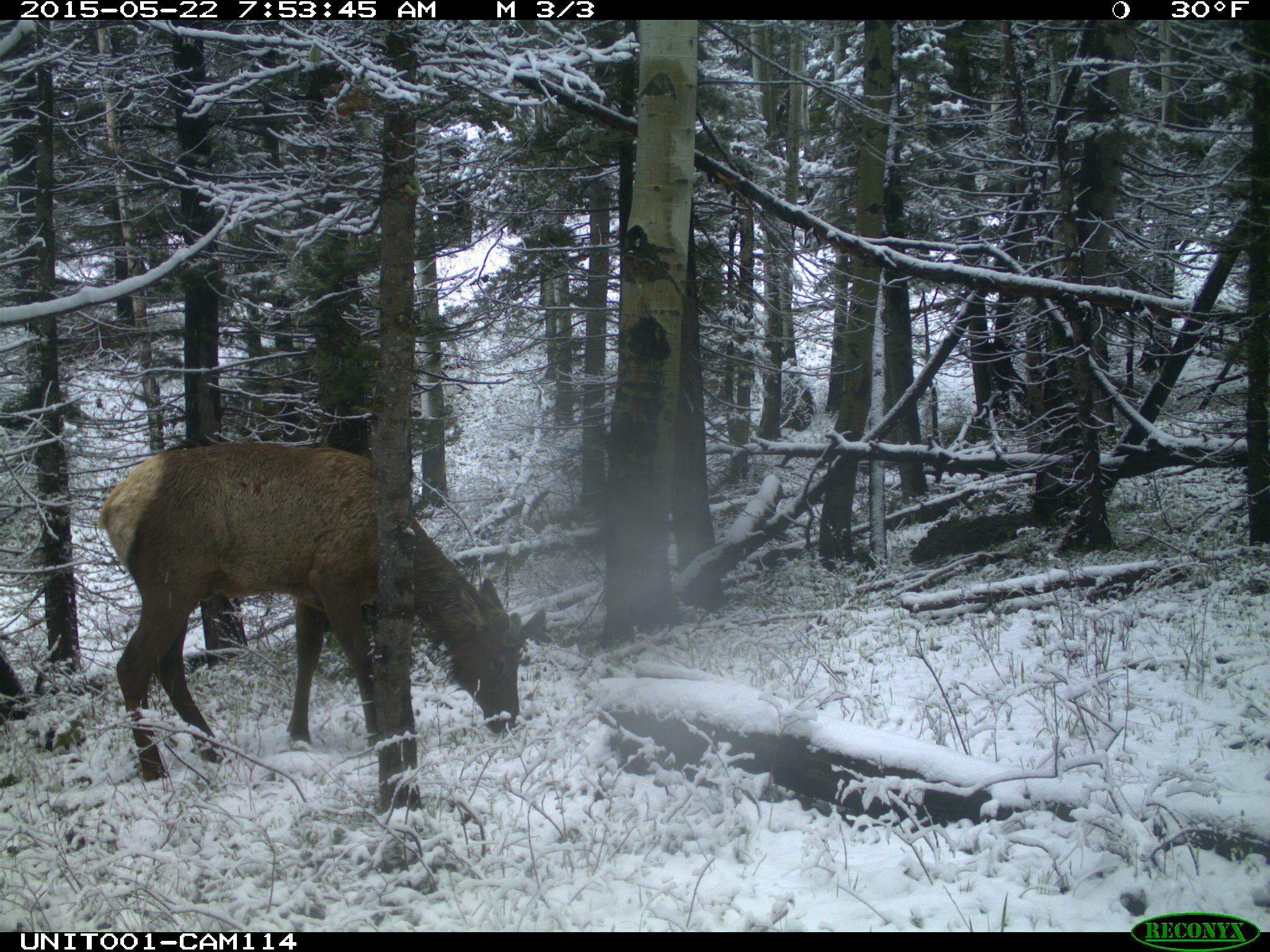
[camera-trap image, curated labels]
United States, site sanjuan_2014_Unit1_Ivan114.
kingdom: Animalia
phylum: Chordata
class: Mammalia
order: Artiodactyla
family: Cervidae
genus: Cervus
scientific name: Cervus elaphus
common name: red deer